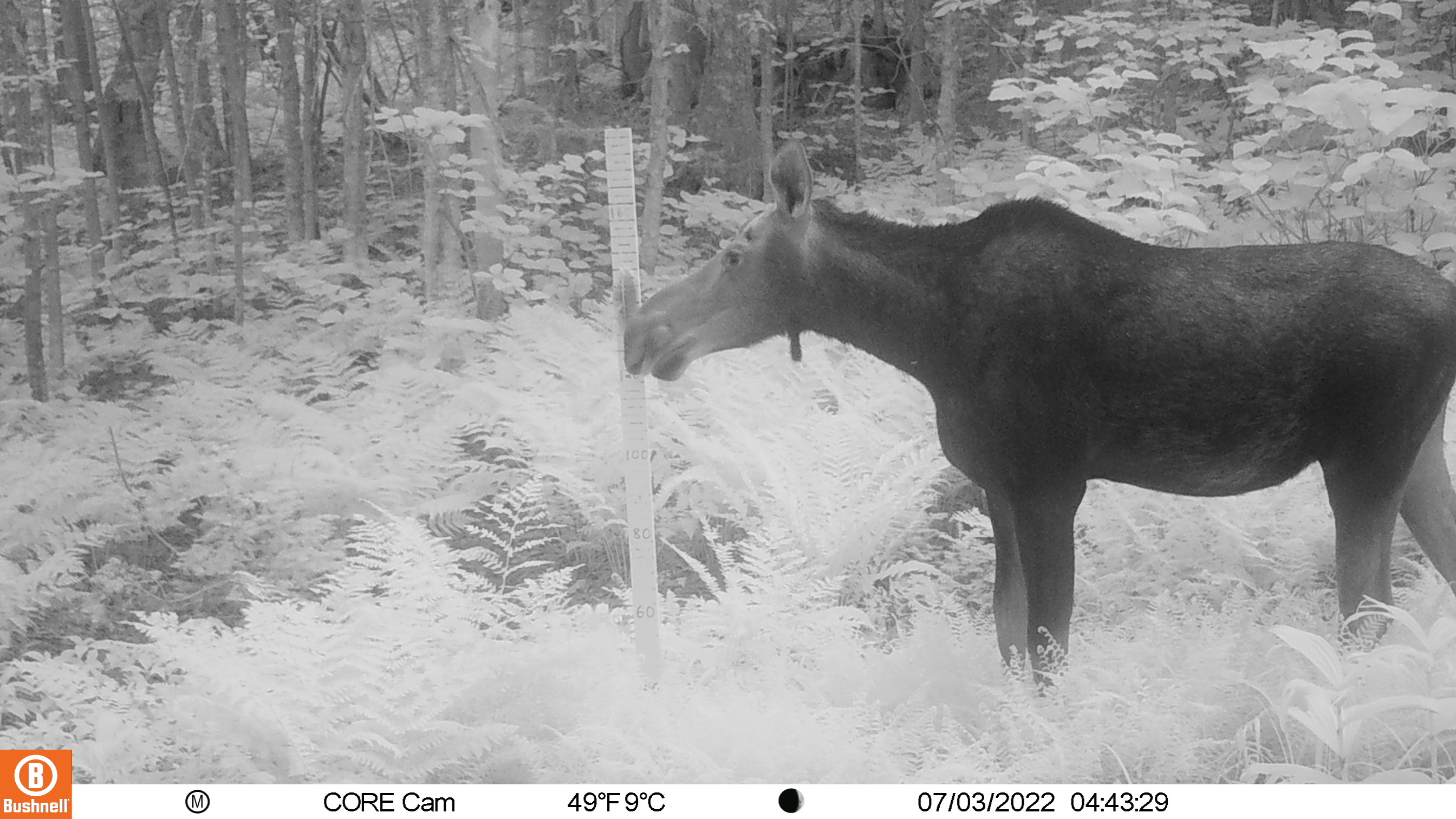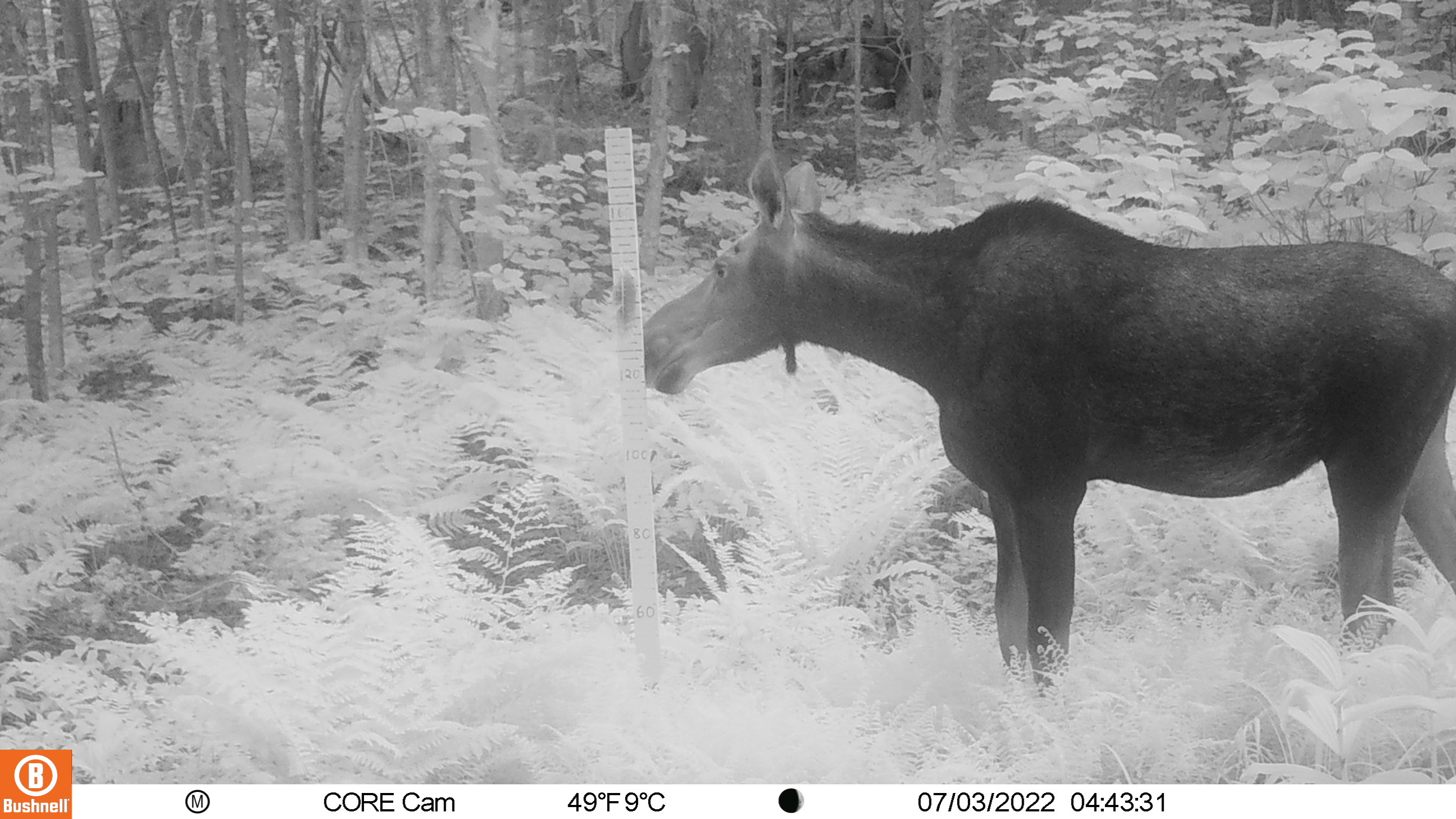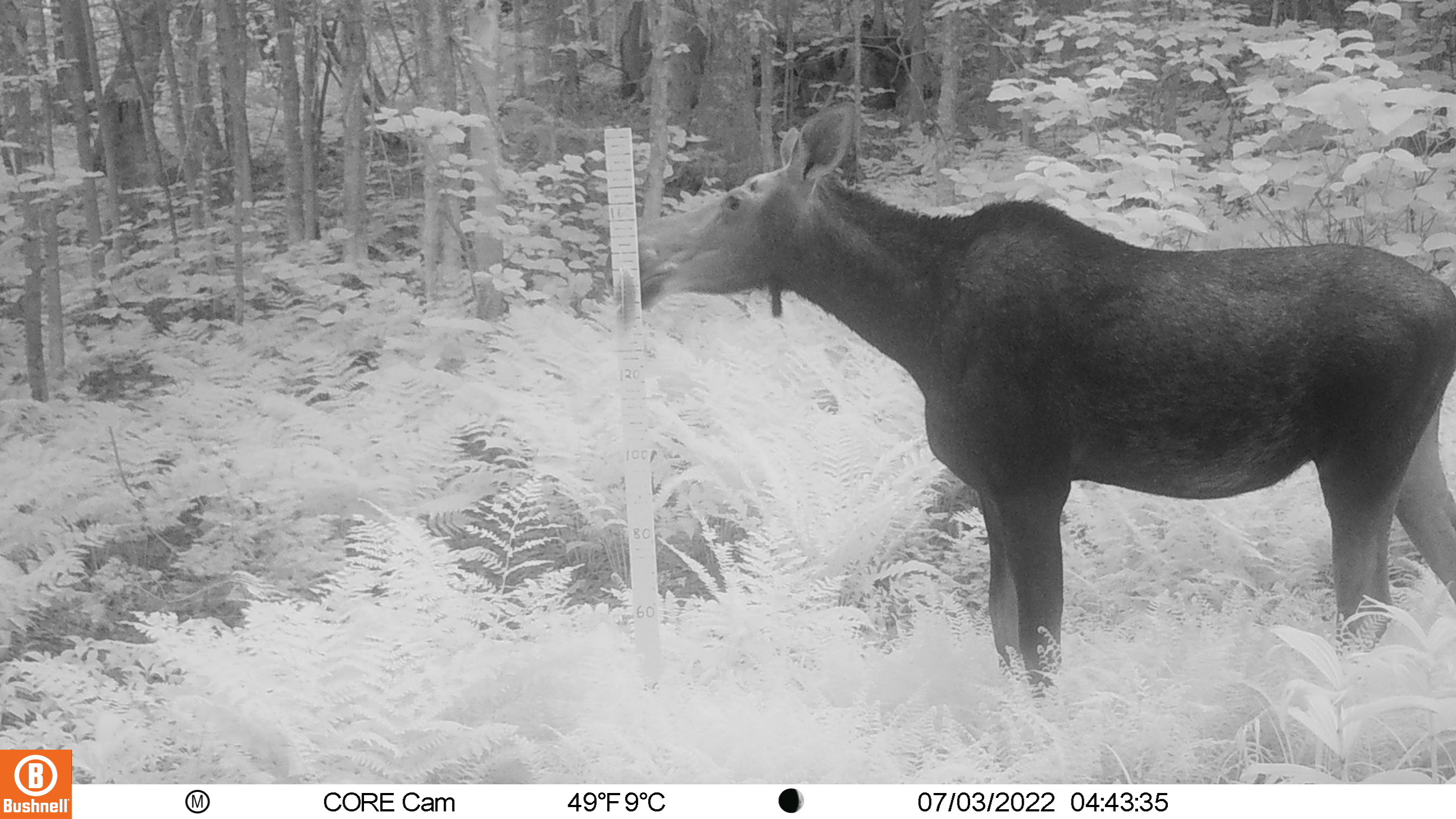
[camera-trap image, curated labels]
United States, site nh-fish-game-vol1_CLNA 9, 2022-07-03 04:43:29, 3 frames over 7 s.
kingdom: Animalia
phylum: Chordata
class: Mammalia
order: Artiodactyla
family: Cervidae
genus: Alces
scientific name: Alces alces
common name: moose